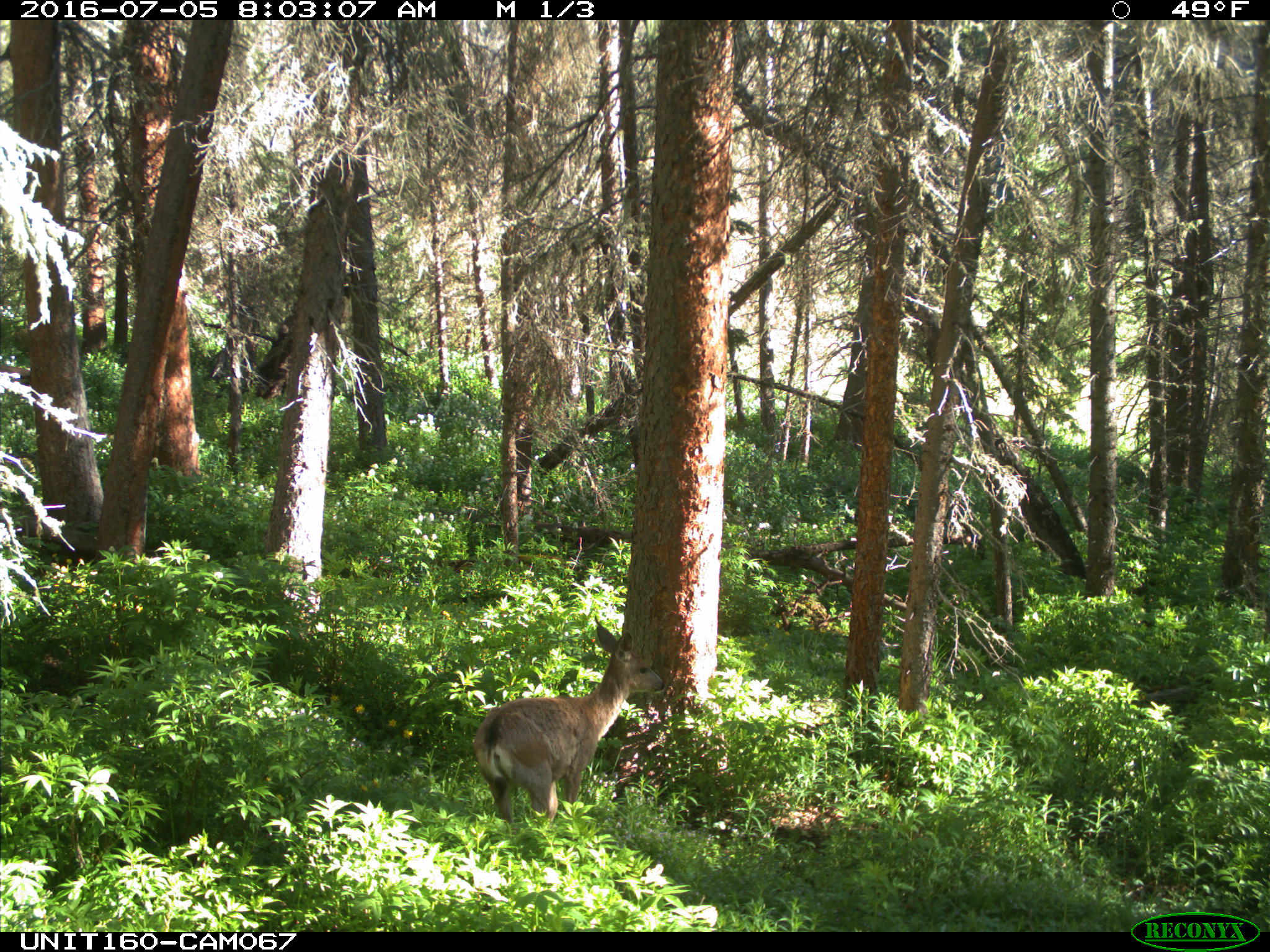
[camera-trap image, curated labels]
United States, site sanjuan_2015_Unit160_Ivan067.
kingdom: Animalia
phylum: Chordata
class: Mammalia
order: Artiodactyla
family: Cervidae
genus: Odocoileus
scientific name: Odocoileus hemionus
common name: mule deer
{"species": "Odocoileus hemionus (mule deer)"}